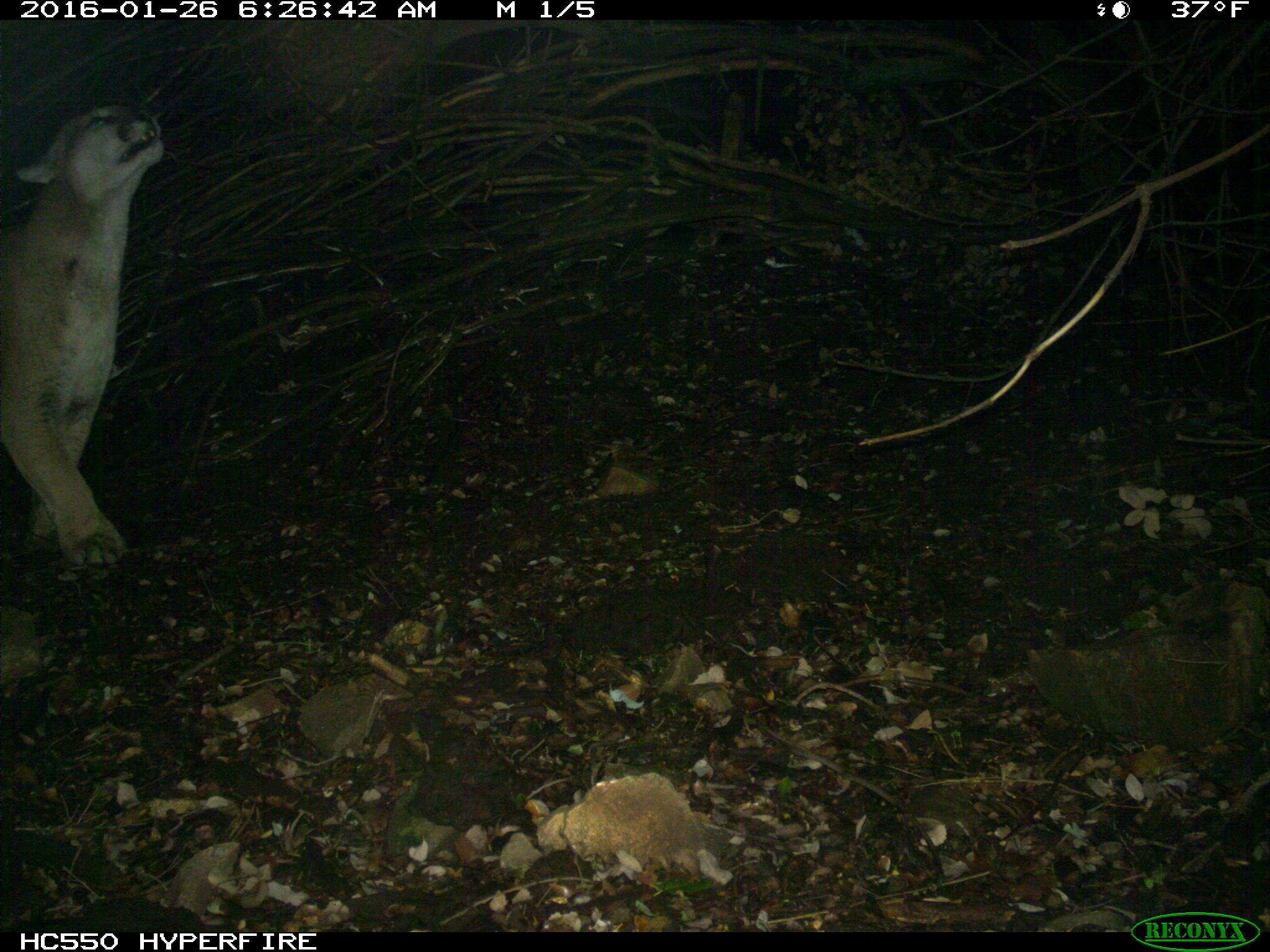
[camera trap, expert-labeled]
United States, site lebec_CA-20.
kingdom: Animalia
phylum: Chordata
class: Mammalia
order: Carnivora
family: Felidae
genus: Puma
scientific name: Puma concolor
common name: mountain lion